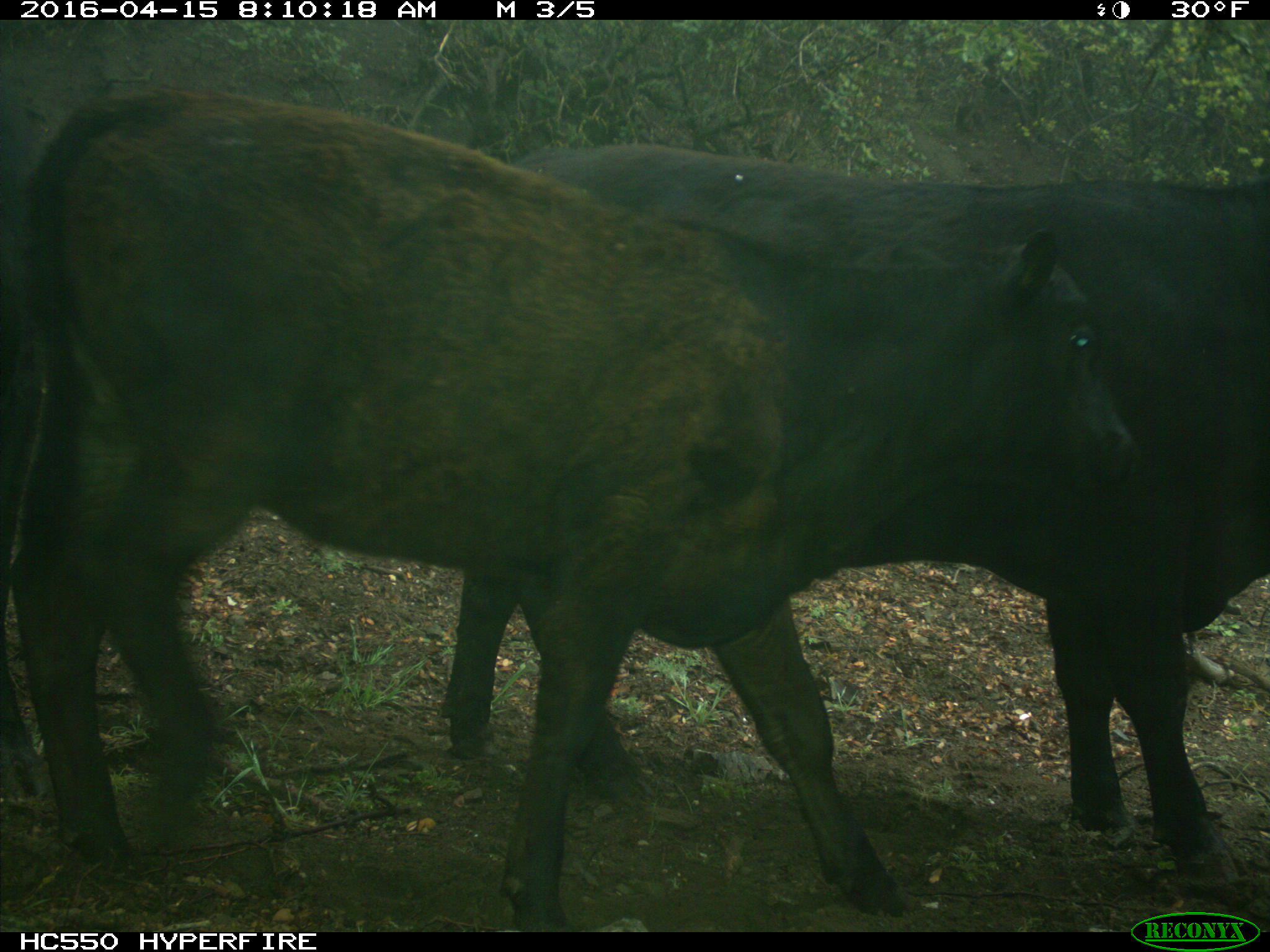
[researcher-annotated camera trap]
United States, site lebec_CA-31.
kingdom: Animalia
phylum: Chordata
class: Mammalia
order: Artiodactyla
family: Bovidae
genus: Bos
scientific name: Bos taurus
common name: domestic cow